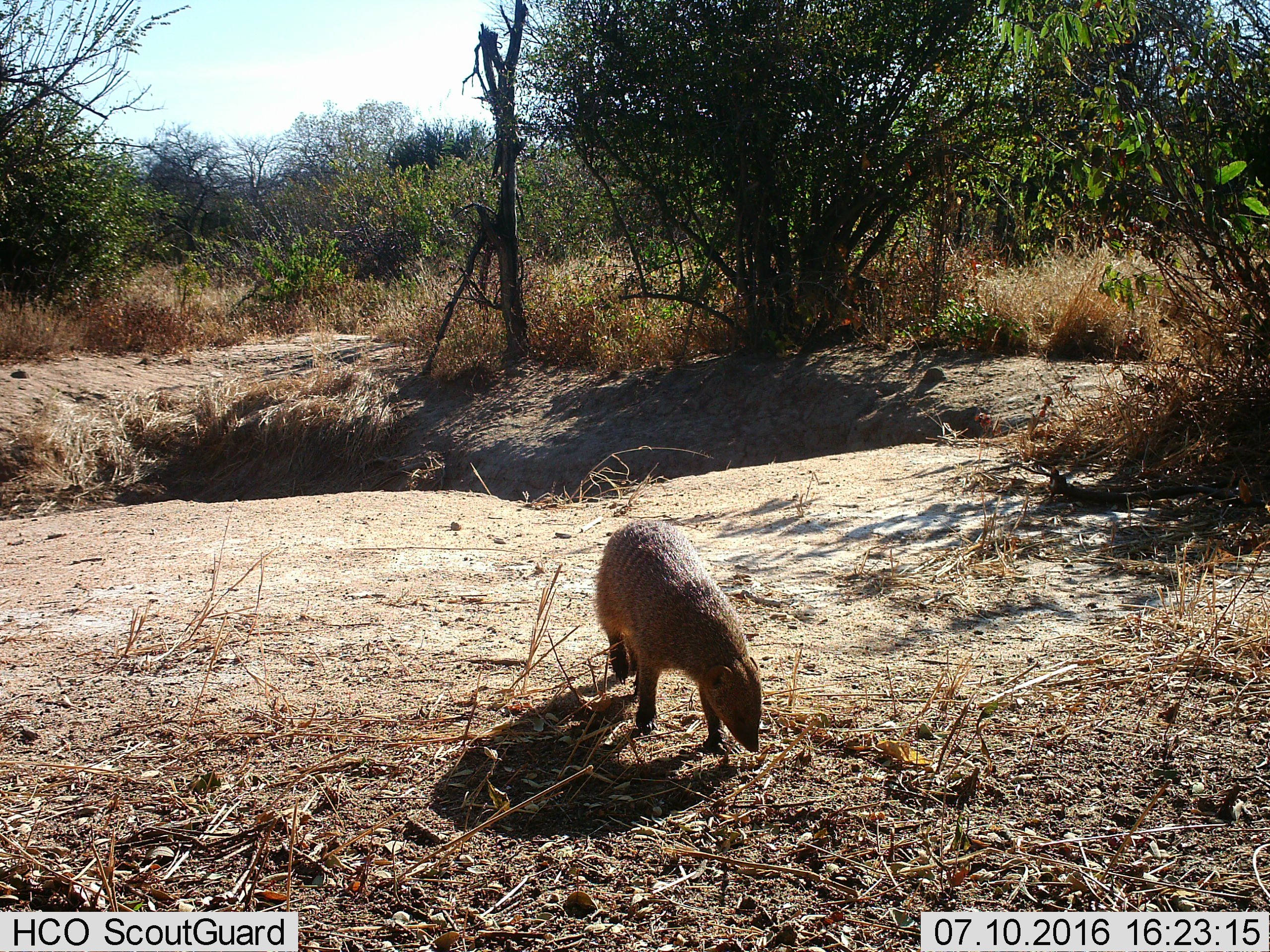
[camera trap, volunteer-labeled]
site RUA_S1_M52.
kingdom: Animalia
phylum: Chordata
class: Mammalia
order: Carnivora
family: Herpestidae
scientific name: Herpestidae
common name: mongoose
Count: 1.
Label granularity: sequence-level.